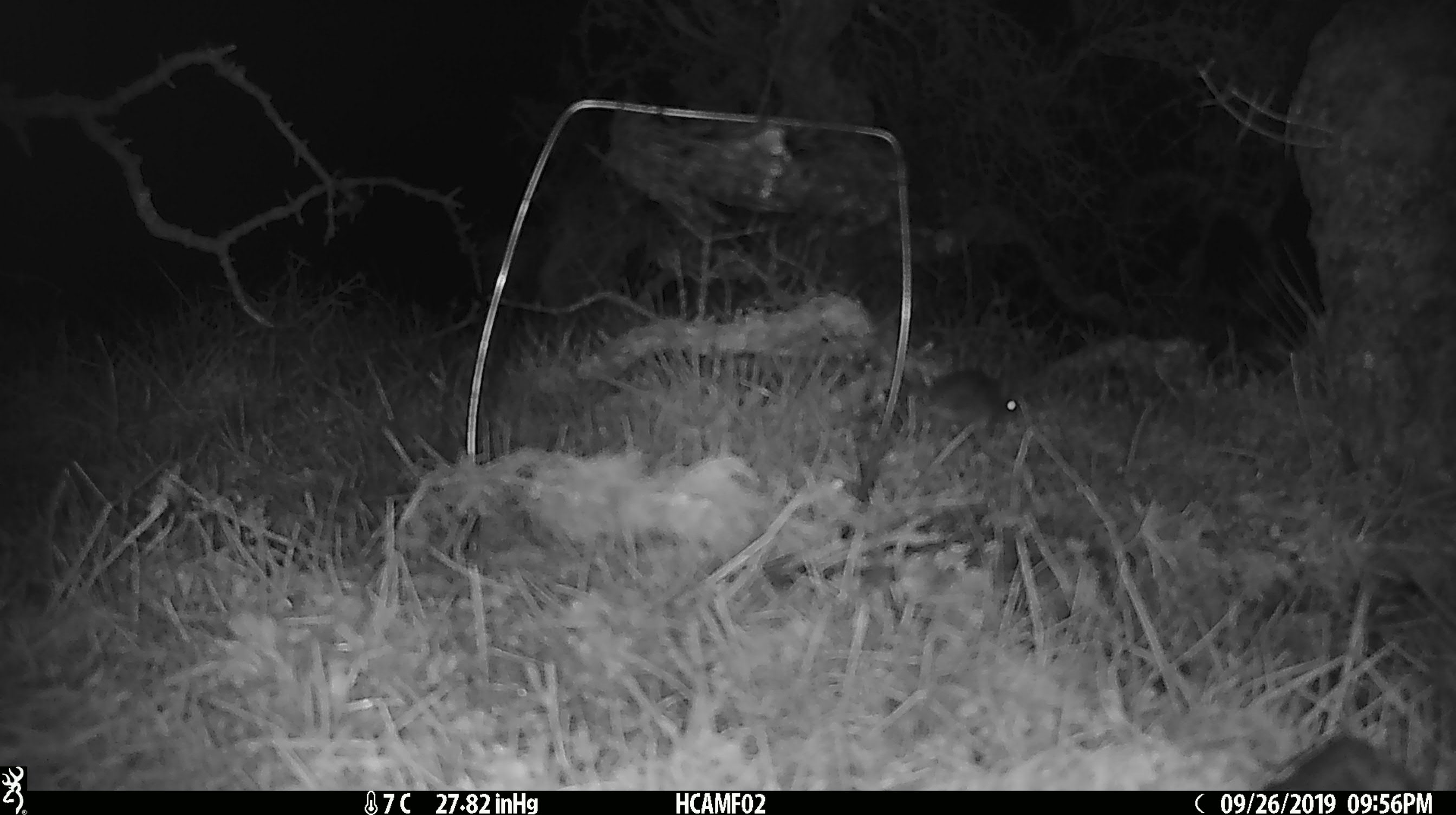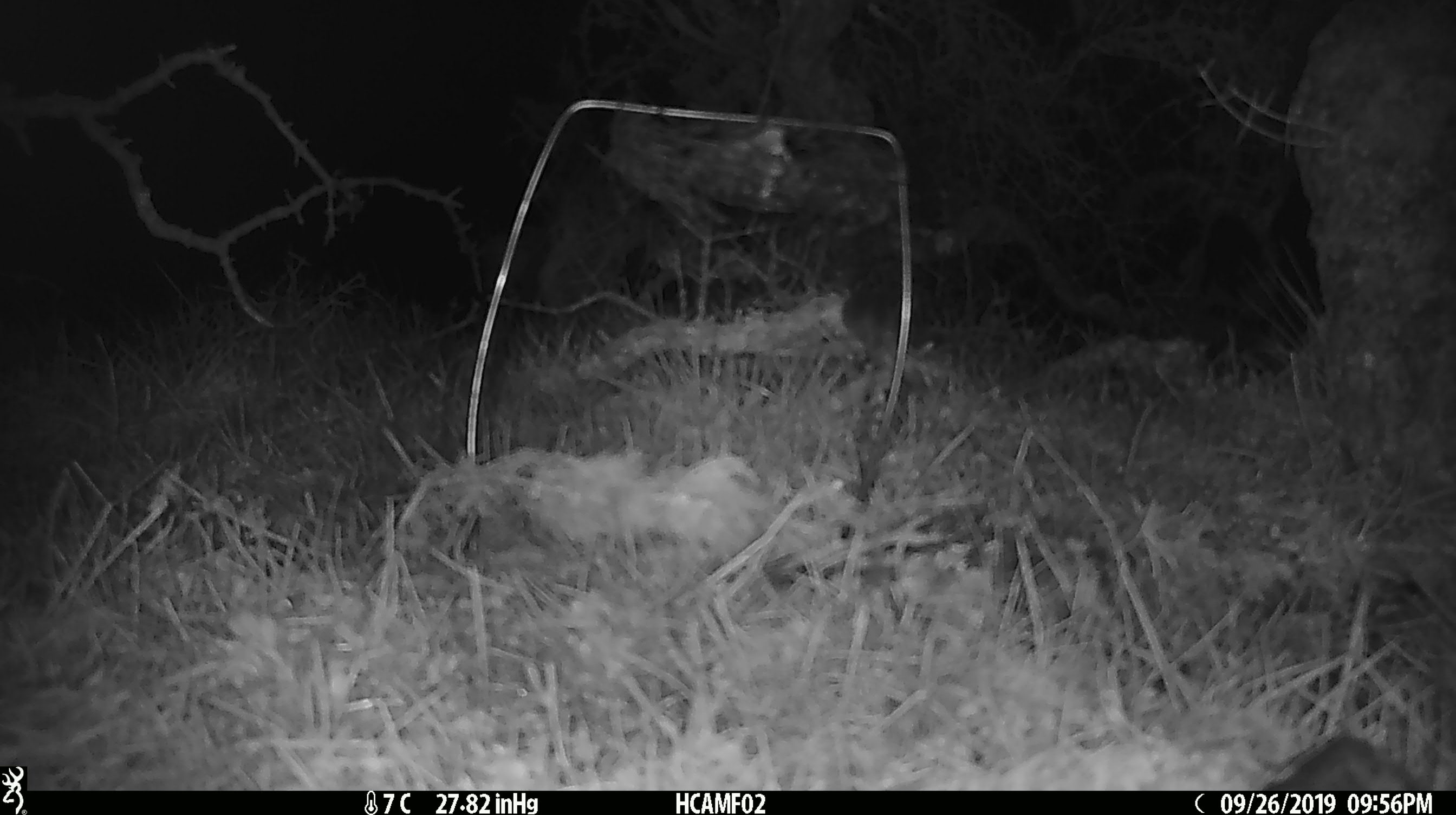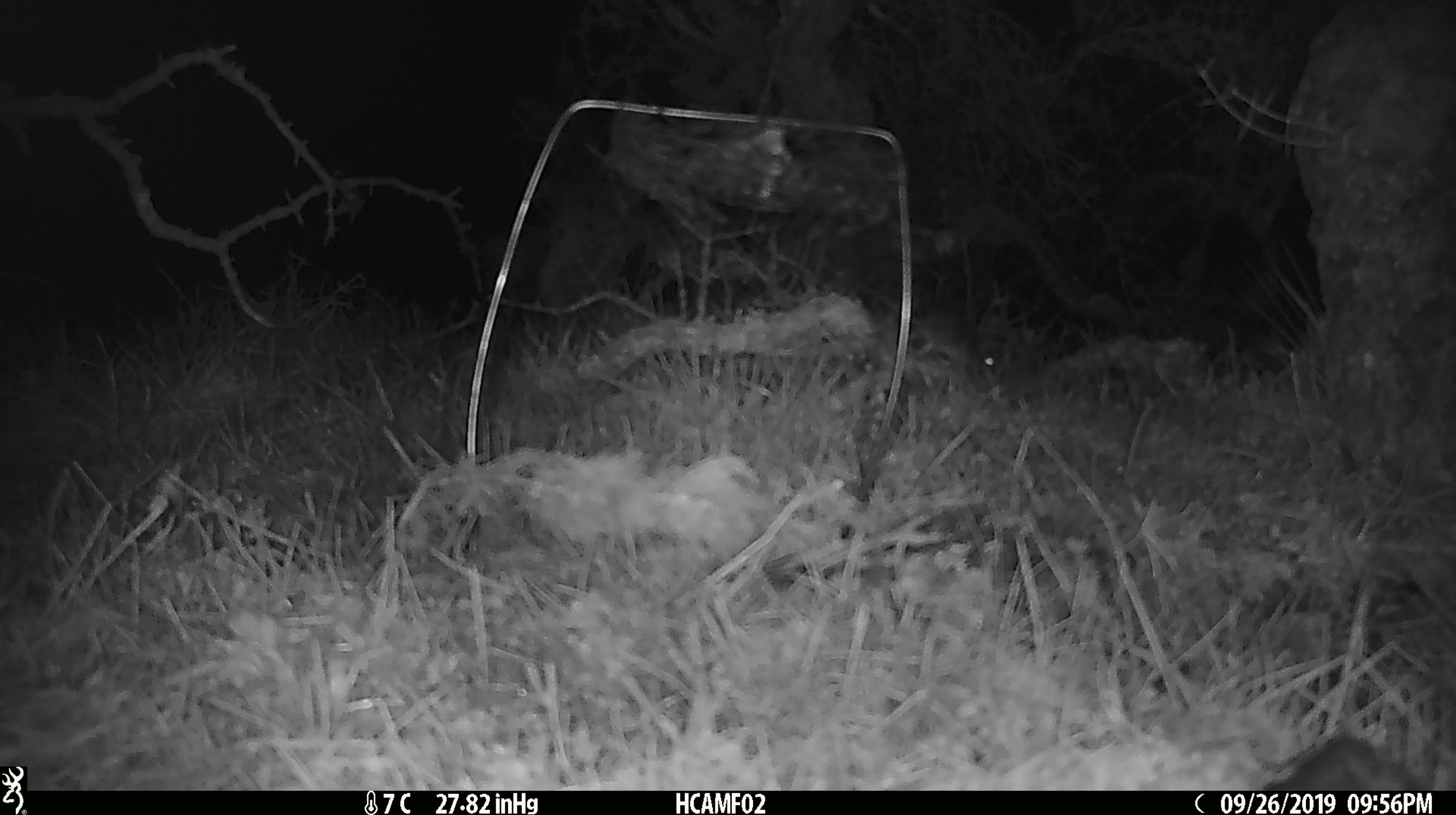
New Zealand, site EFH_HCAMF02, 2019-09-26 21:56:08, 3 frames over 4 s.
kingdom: Animalia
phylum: Chordata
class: Mammalia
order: Rodentia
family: Muridae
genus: Mus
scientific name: Mus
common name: mouse